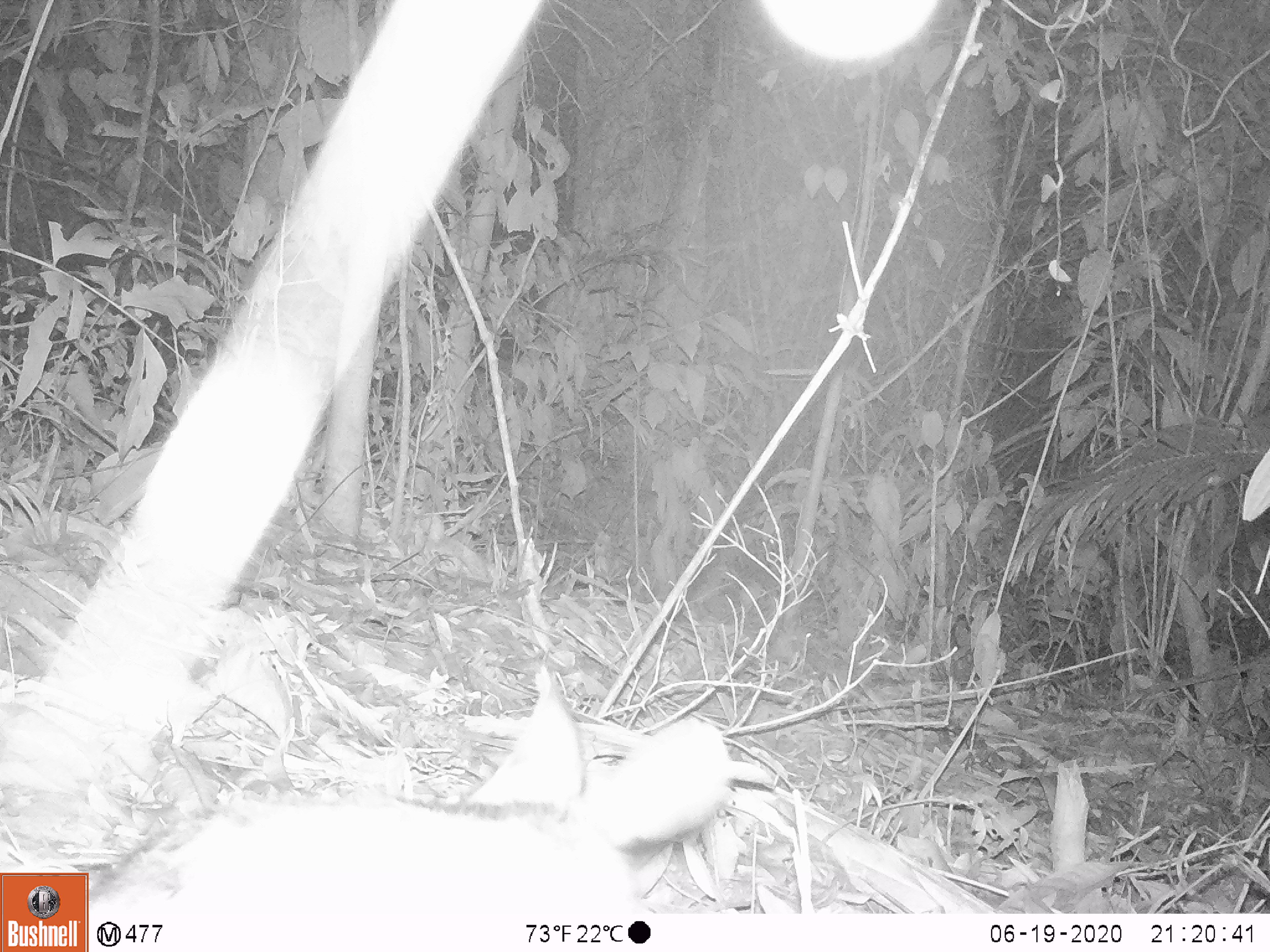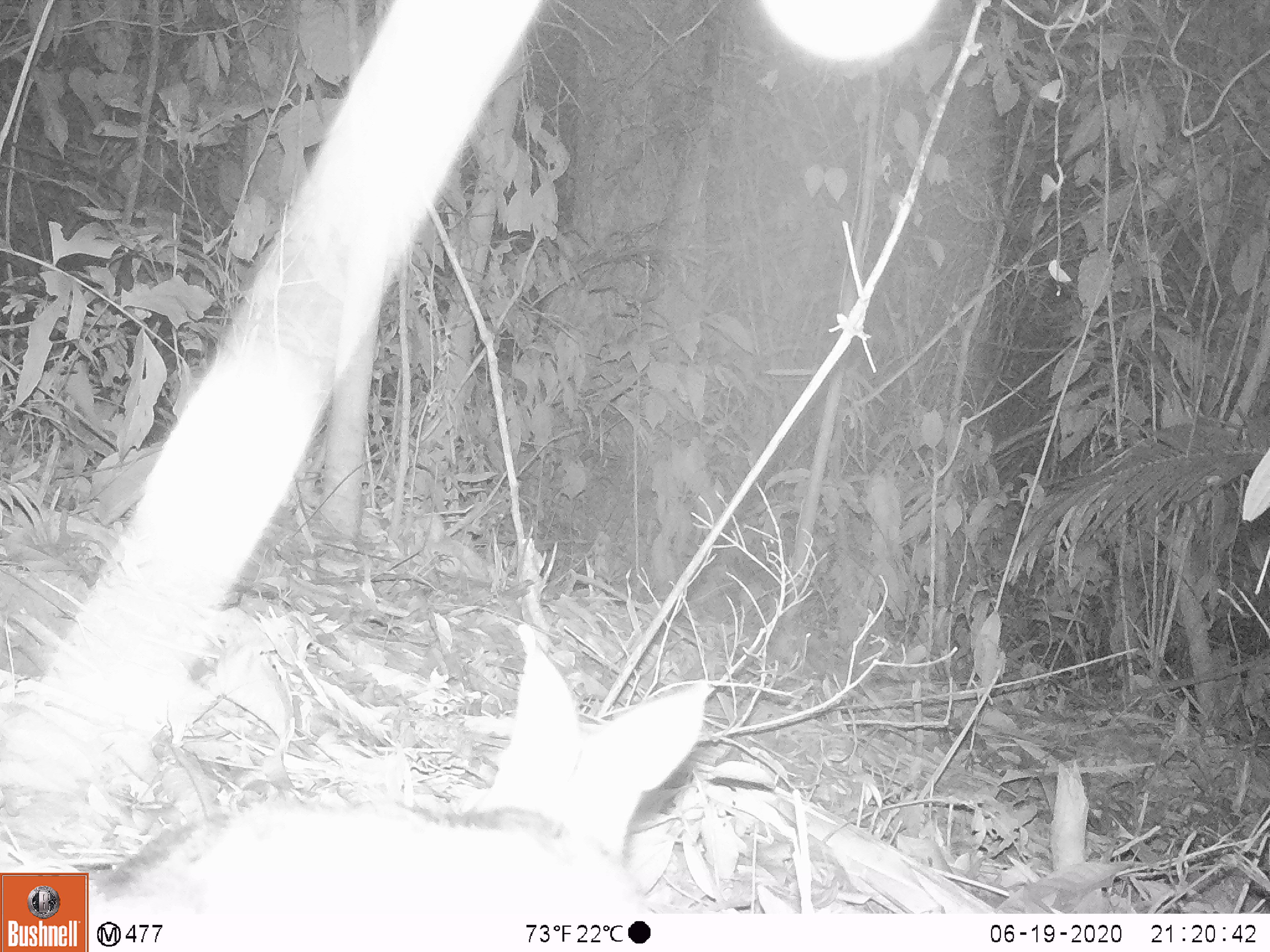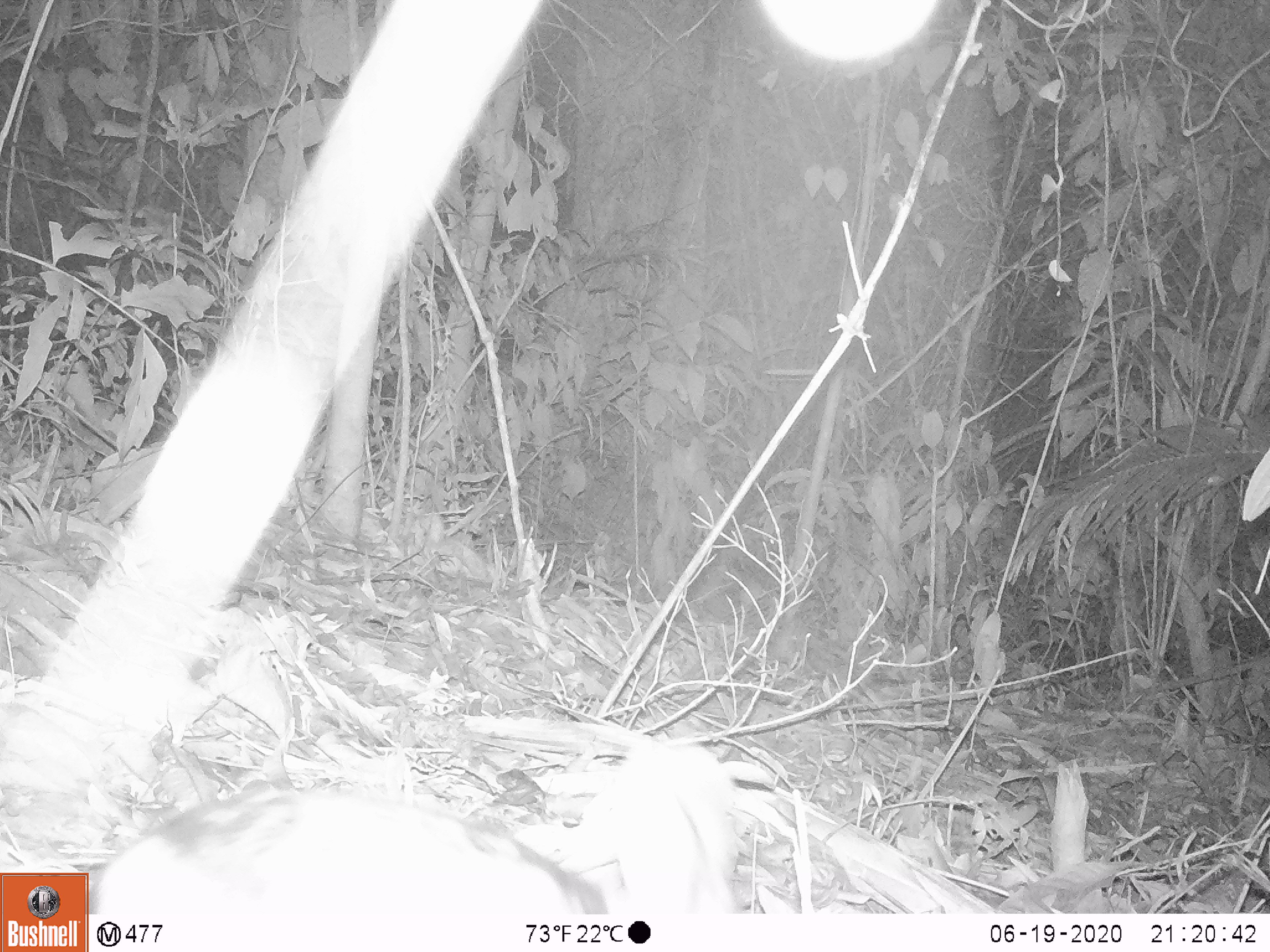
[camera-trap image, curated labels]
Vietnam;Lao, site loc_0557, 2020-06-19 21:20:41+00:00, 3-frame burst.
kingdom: Animalia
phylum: Chordata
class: Mammalia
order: Lagomorpha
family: Leporidae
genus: Nesolagus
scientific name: Nesolagus timminsi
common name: annamite striped rabbit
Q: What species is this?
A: Annamite striped rabbit (Nesolagus timminsi).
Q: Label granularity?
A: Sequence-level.